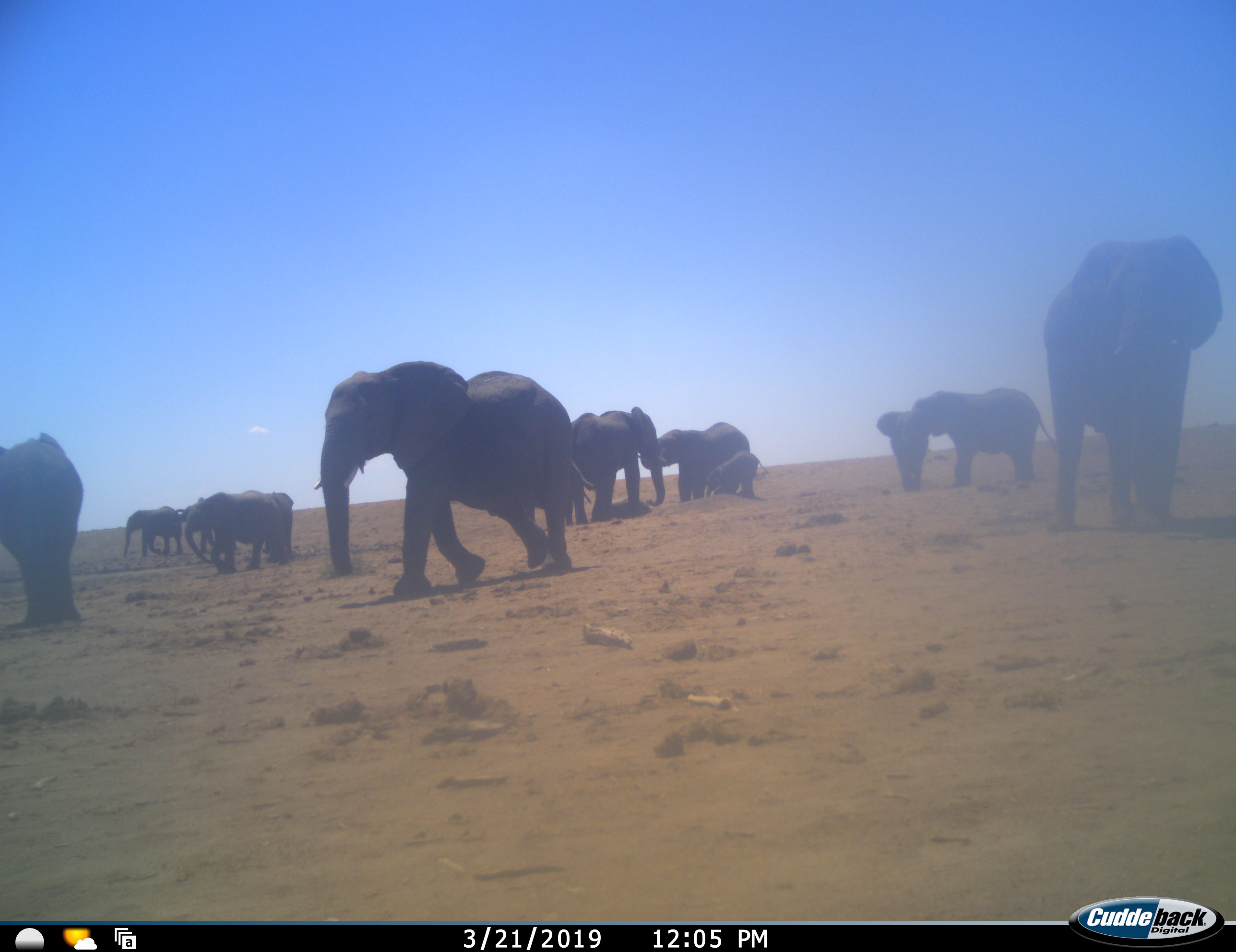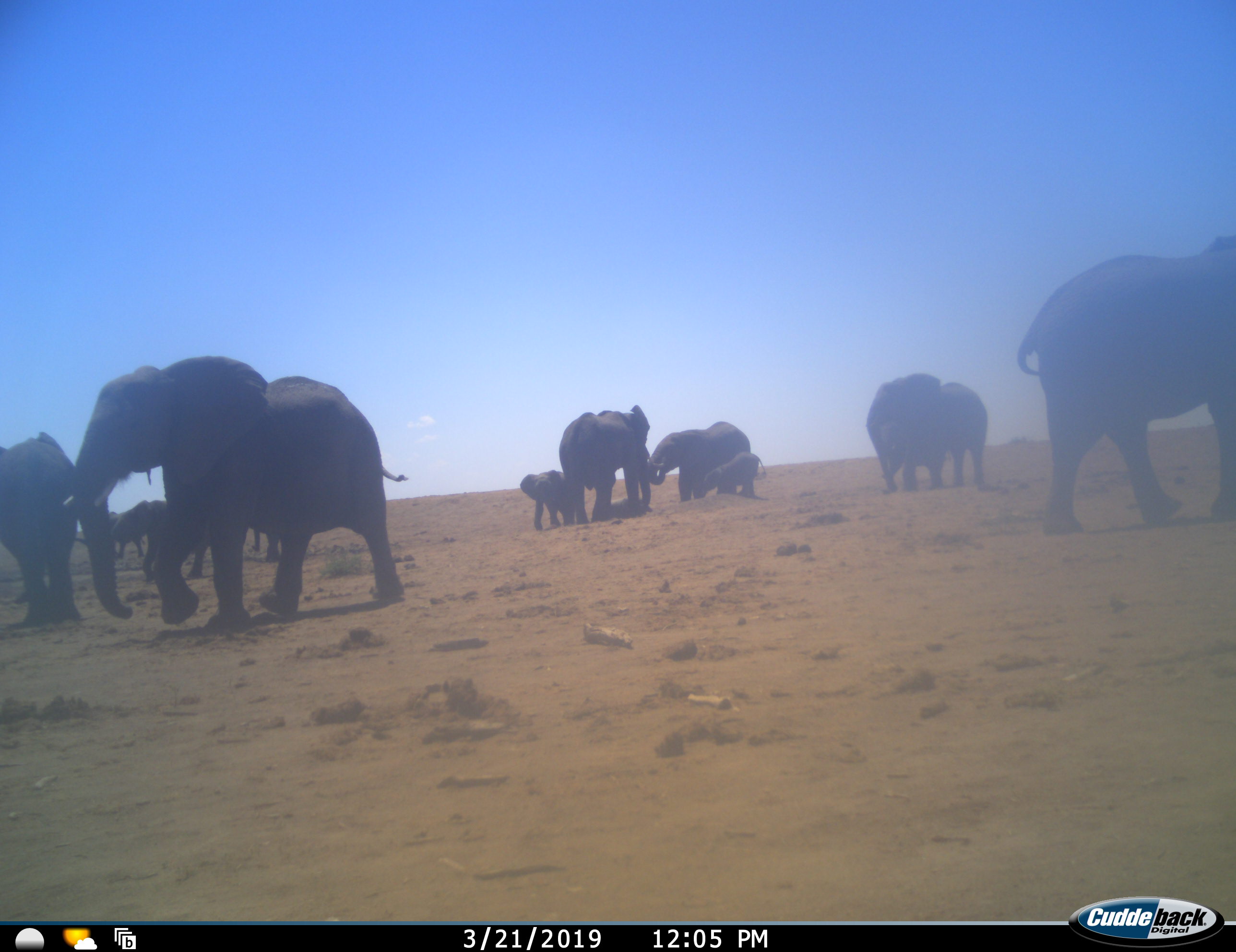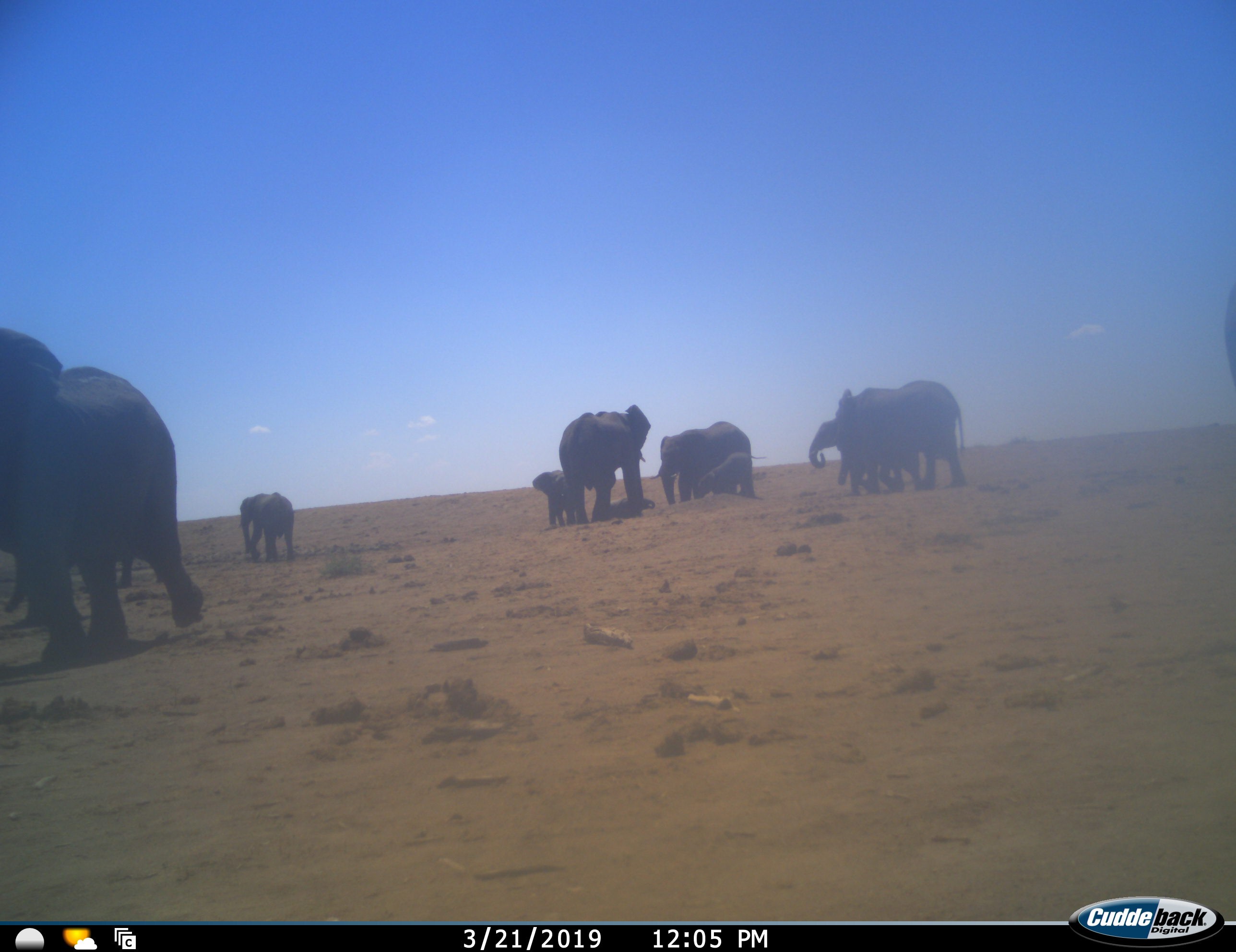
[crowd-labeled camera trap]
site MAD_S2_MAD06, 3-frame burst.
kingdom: Animalia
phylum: Chordata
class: Mammalia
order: Proboscidea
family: Elephantidae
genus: Loxodonta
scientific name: Loxodonta africana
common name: african bush elephant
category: elephant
Elephant (african bush elephant) (Loxodonta africana), count 11-50. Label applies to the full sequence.